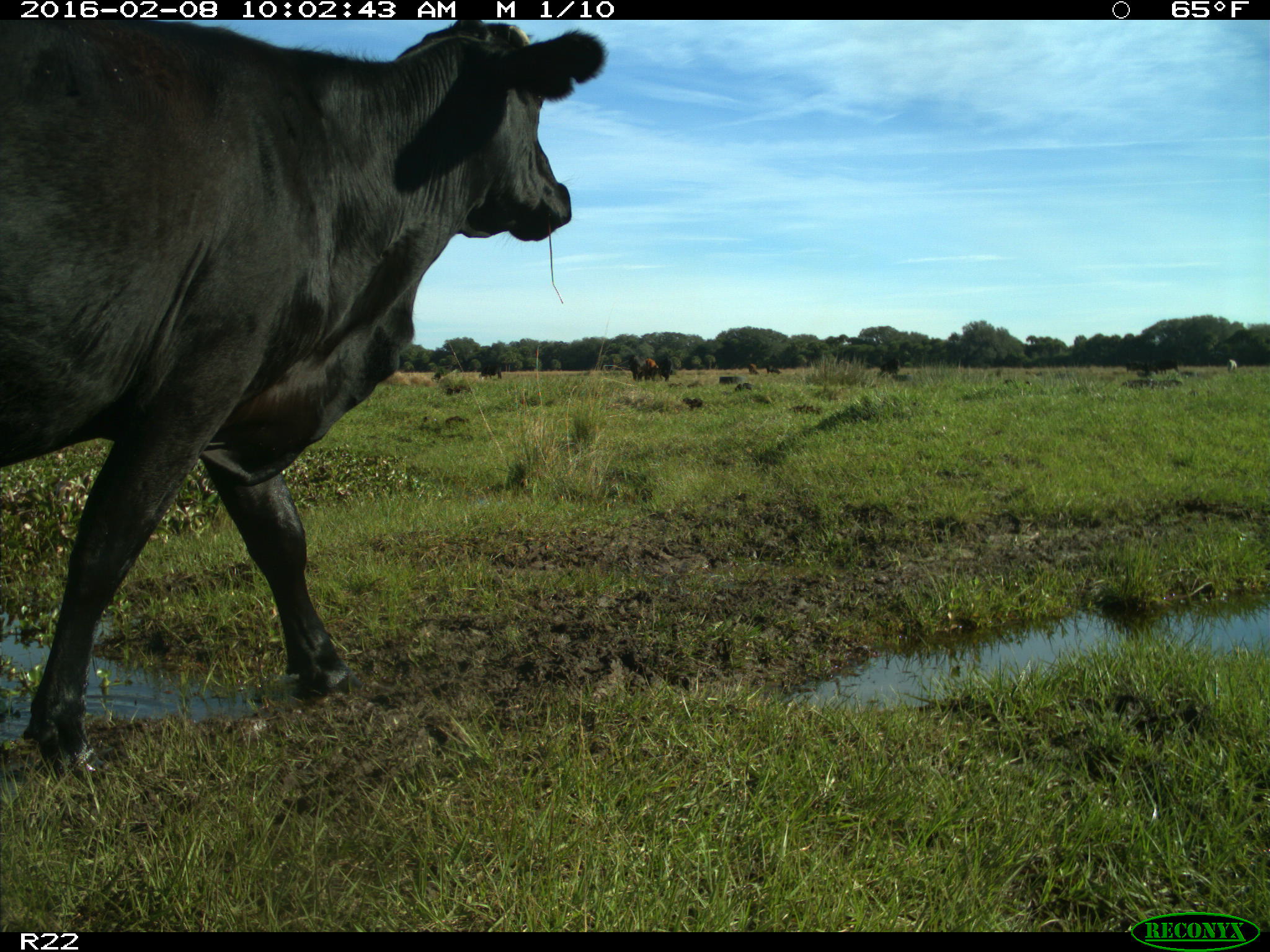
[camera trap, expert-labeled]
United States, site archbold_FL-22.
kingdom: Animalia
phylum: Chordata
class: Mammalia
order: Artiodactyla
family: Bovidae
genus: Bos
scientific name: Bos taurus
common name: domestic cow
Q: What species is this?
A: Bos taurus (domestic cow).